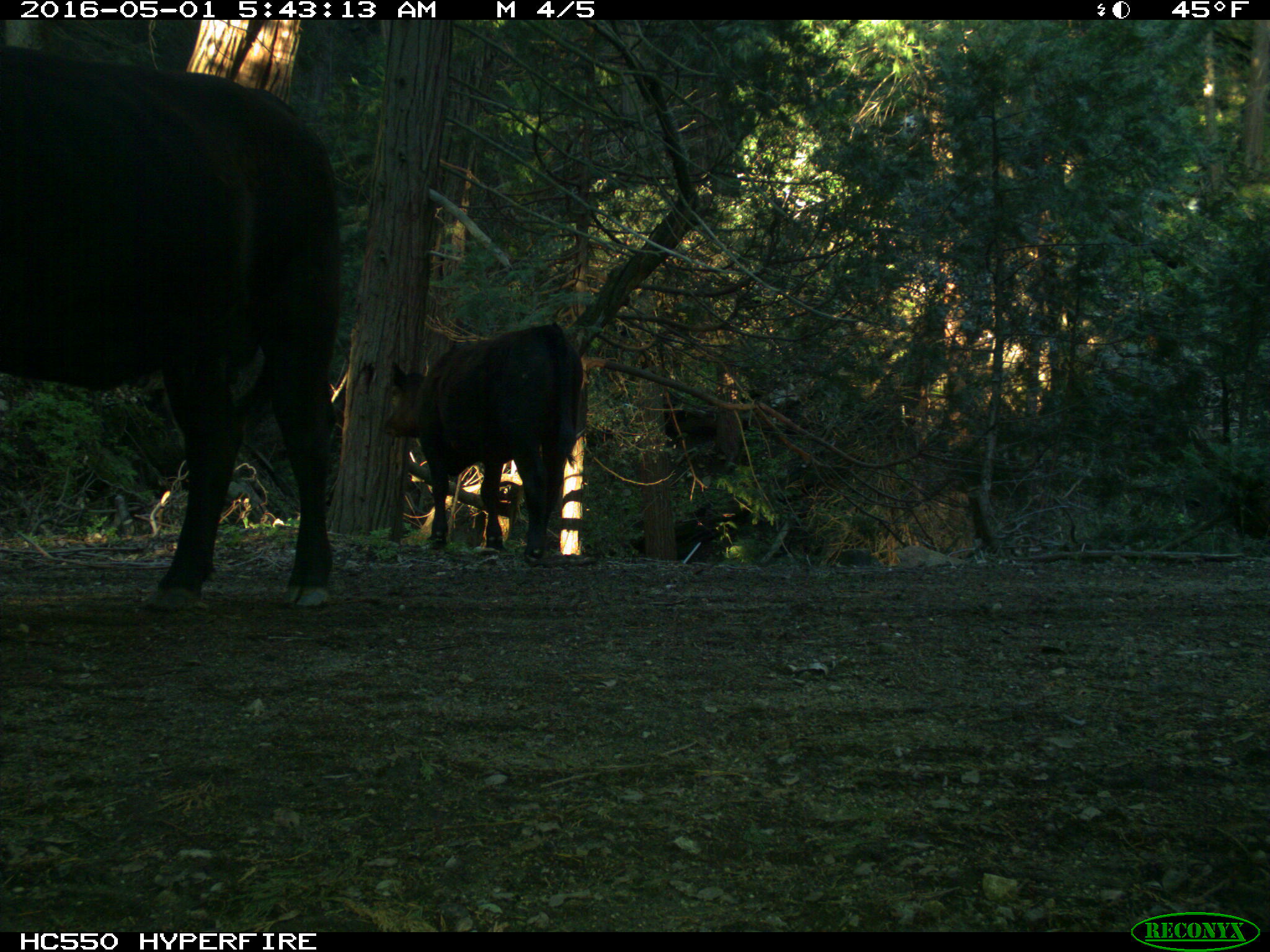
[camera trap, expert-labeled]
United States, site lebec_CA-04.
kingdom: Animalia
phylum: Chordata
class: Mammalia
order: Artiodactyla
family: Bovidae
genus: Bos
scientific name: Bos taurus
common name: domestic cow